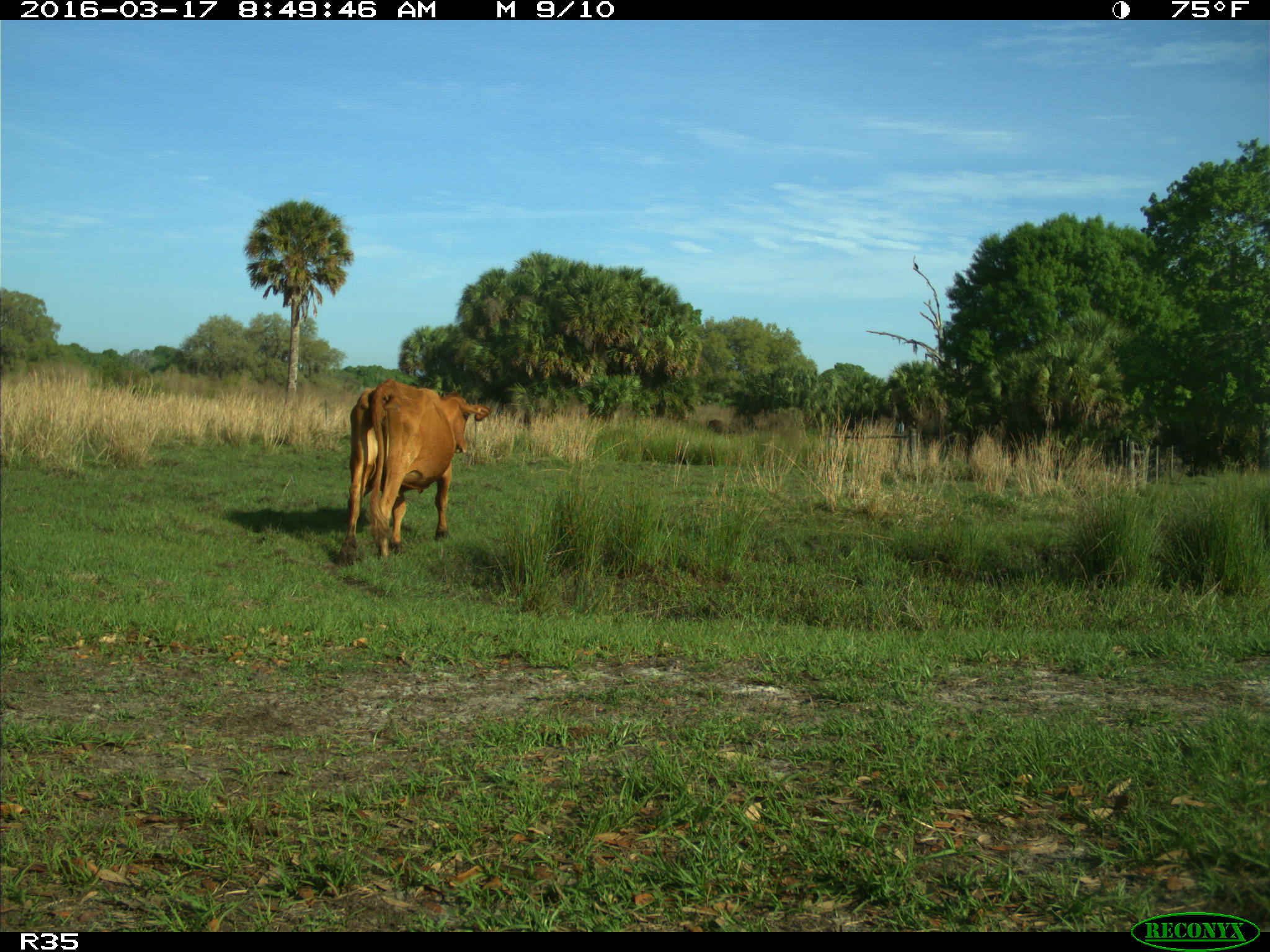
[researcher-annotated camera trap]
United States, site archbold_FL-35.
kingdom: Animalia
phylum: Chordata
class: Mammalia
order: Artiodactyla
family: Bovidae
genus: Bos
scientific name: Bos taurus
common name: domestic cow